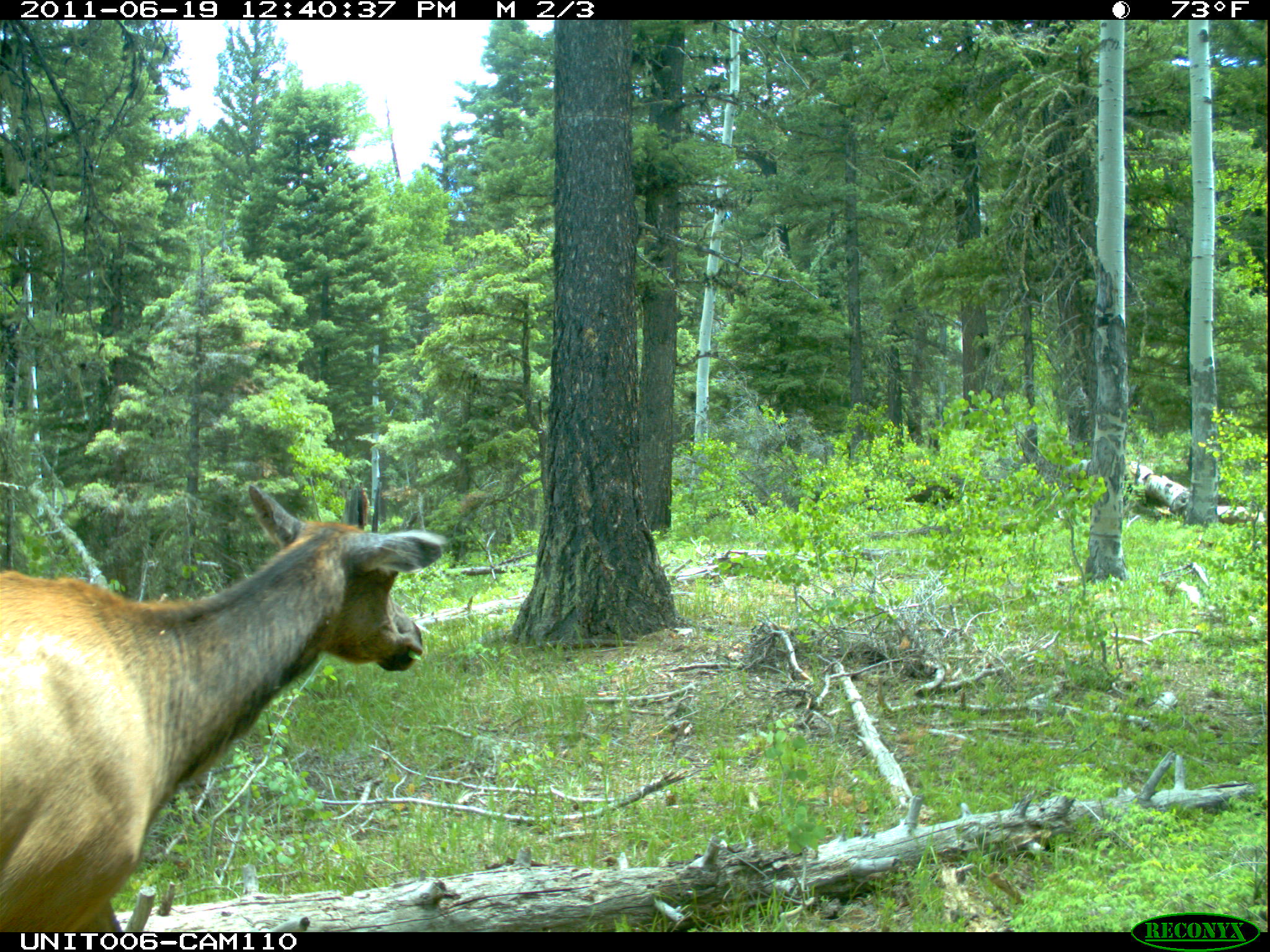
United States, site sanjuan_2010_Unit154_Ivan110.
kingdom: Animalia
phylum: Chordata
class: Mammalia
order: Artiodactyla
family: Cervidae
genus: Cervus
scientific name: Cervus elaphus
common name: red deer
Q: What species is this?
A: Cervus elaphus (red deer).